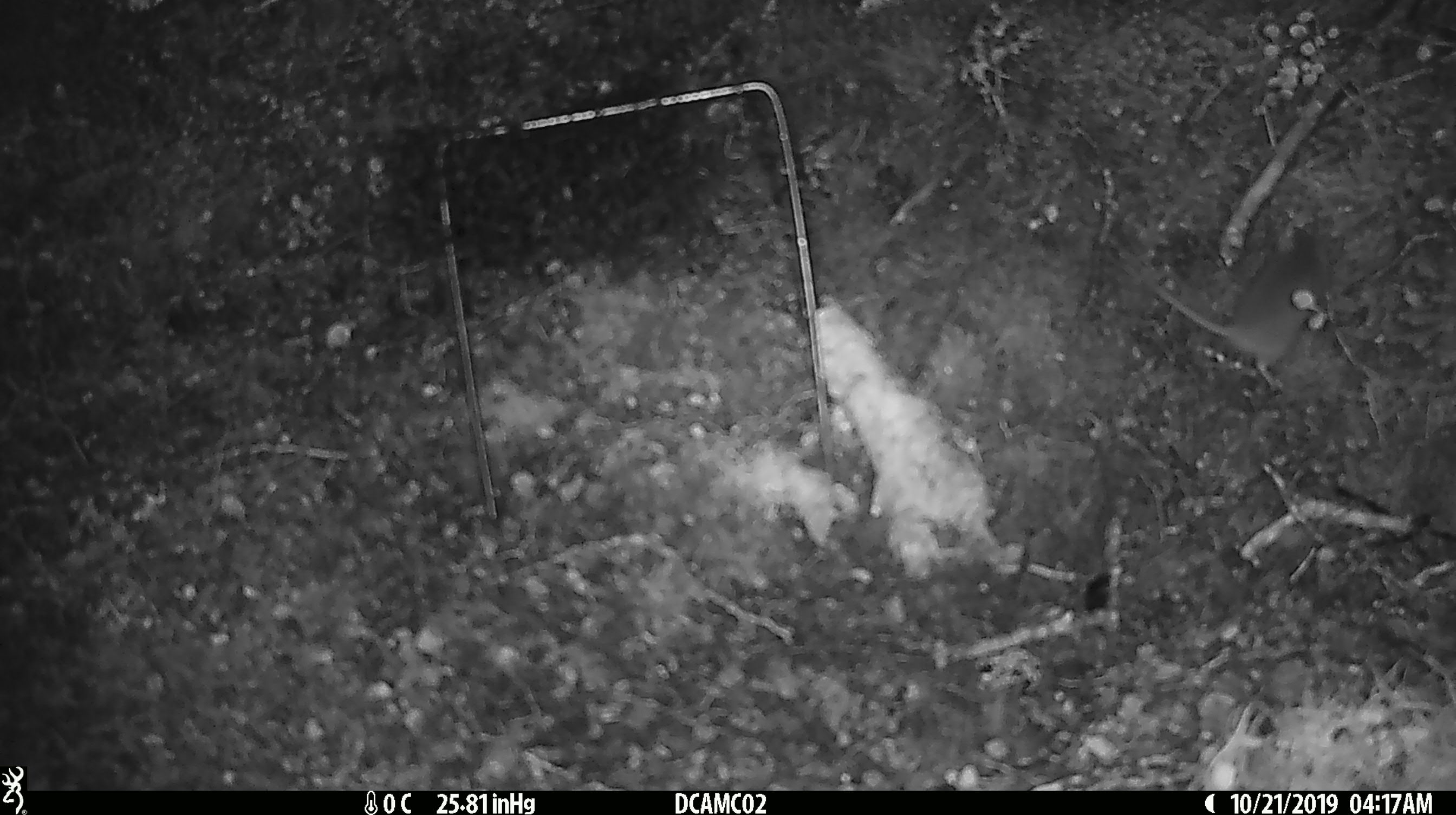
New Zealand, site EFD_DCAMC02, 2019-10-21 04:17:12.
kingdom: Animalia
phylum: Chordata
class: Mammalia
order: Rodentia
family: Muridae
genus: Mus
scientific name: Mus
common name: mouse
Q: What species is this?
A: Mouse (Mus).